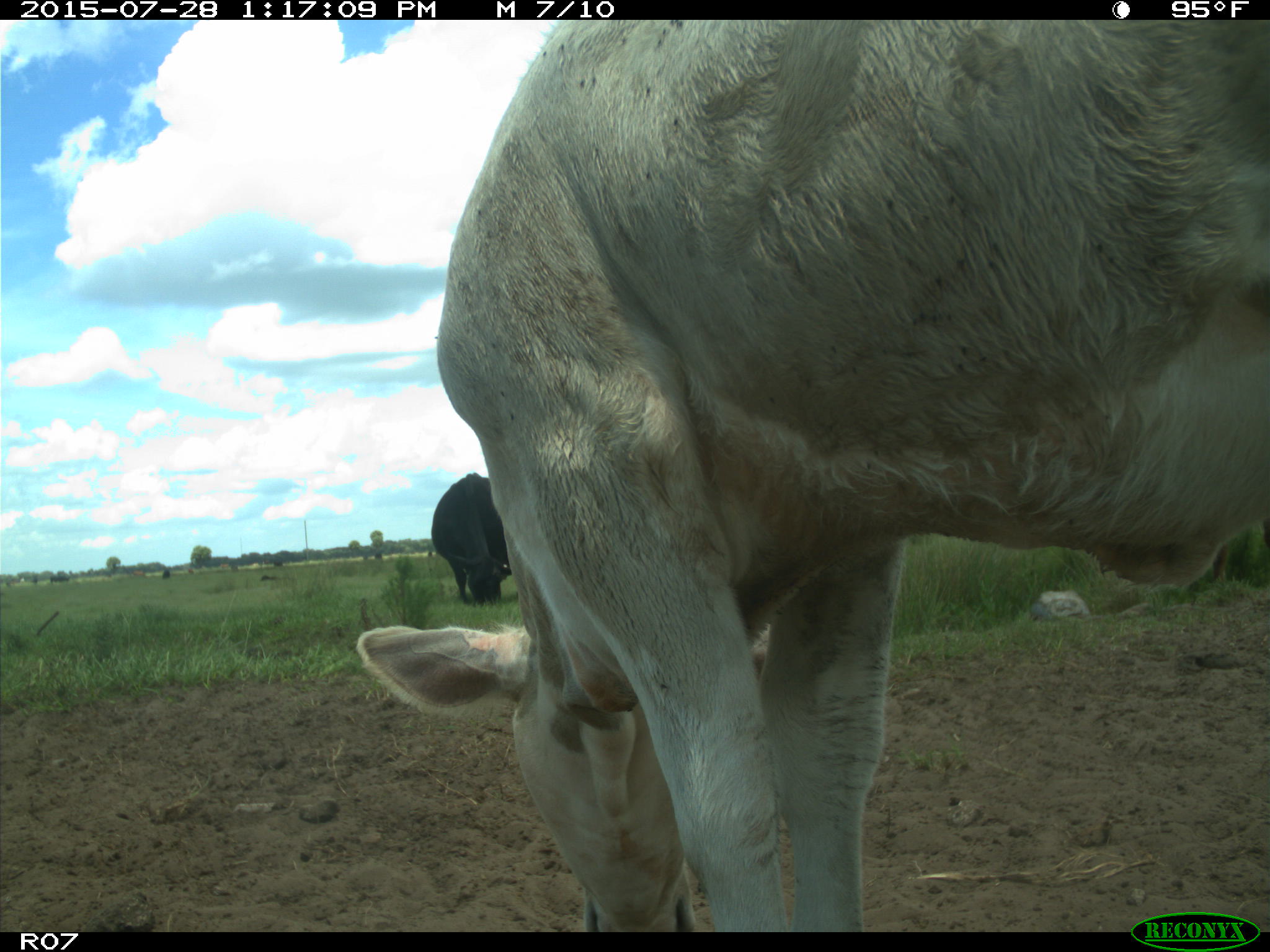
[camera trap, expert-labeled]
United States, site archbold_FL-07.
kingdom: Animalia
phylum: Chordata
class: Mammalia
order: Artiodactyla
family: Bovidae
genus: Bos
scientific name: Bos taurus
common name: domestic cow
Bos taurus (domestic cow).